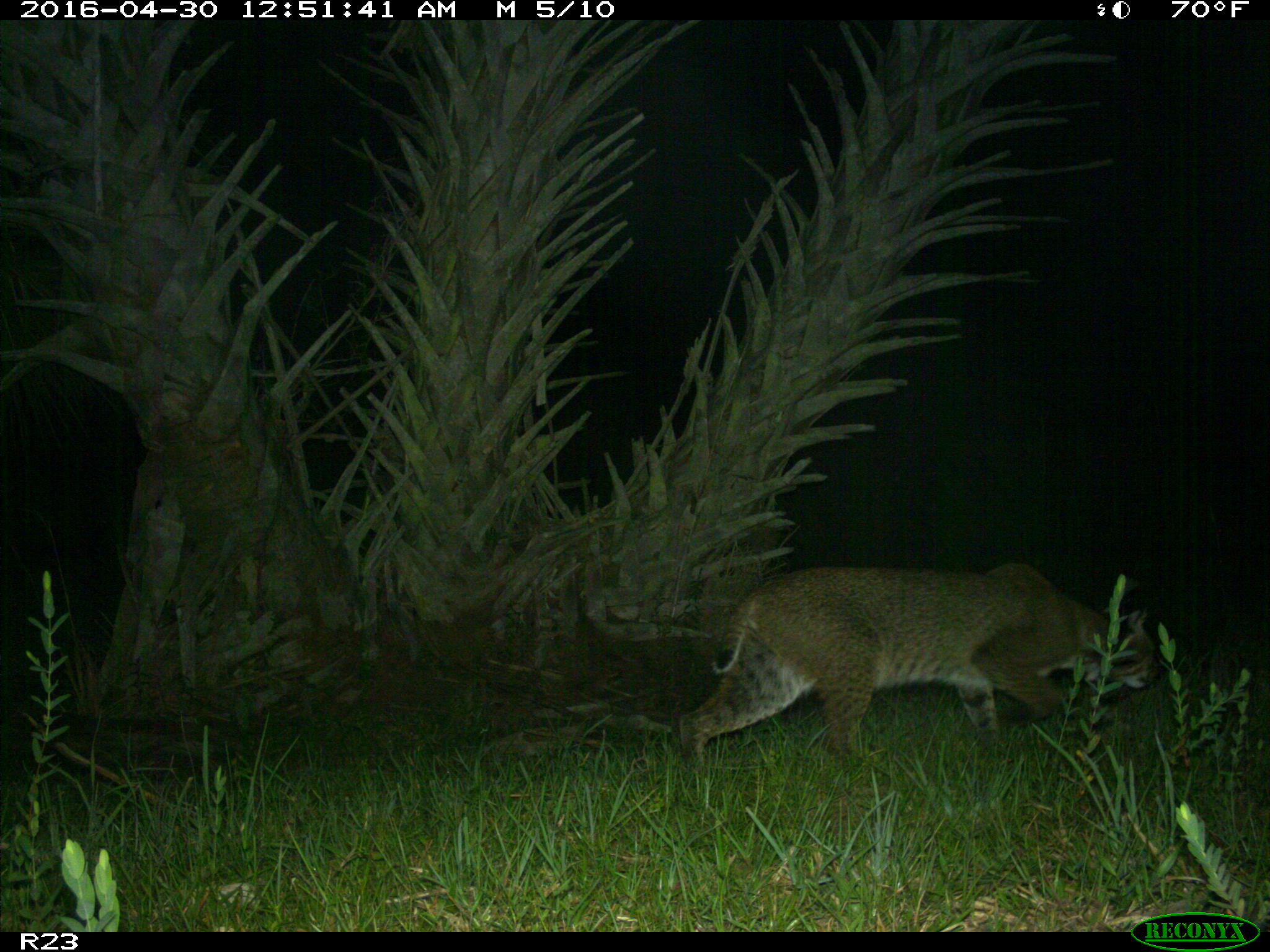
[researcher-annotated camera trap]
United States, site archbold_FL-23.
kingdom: Animalia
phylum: Chordata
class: Mammalia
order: Carnivora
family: Felidae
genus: Lynx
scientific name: Lynx rufus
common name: bobcat